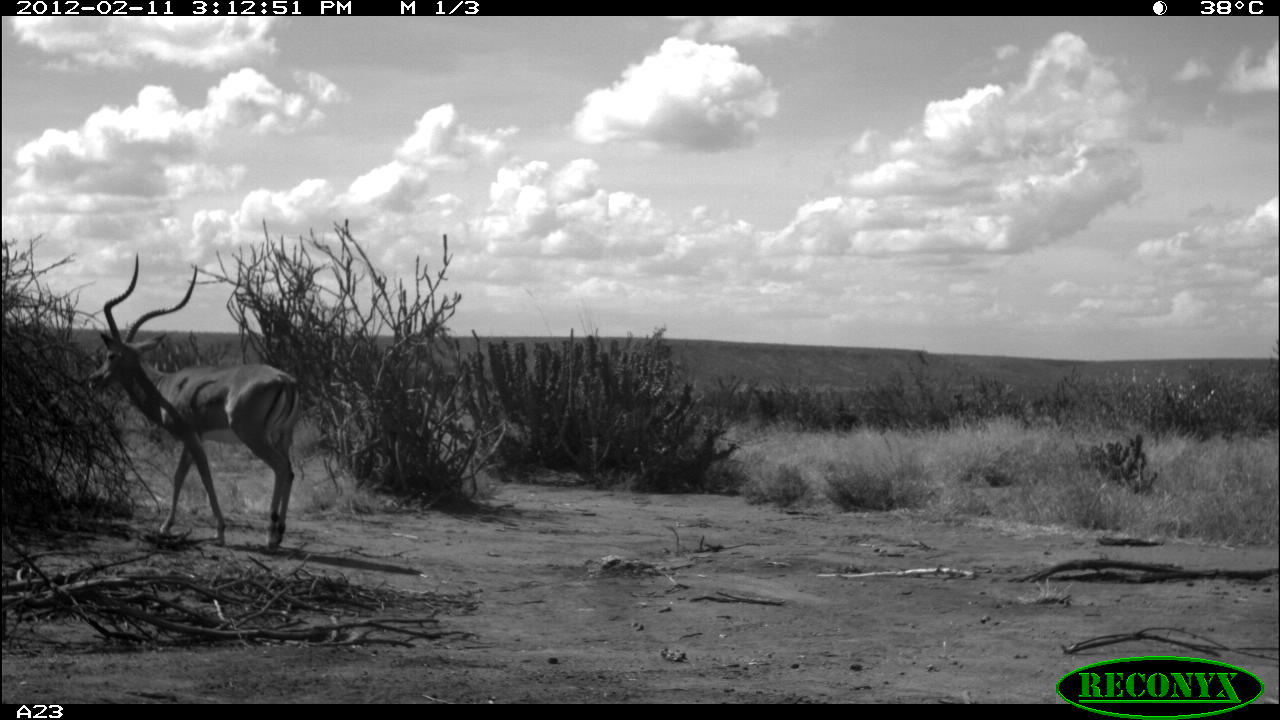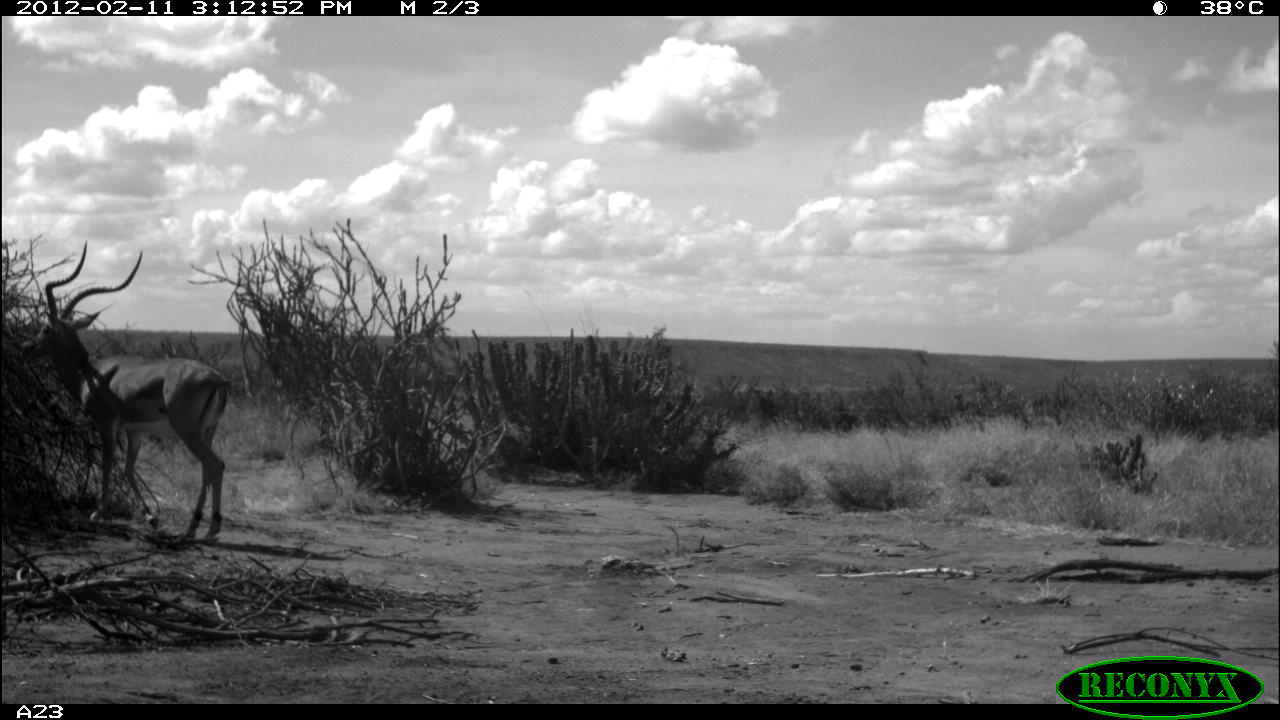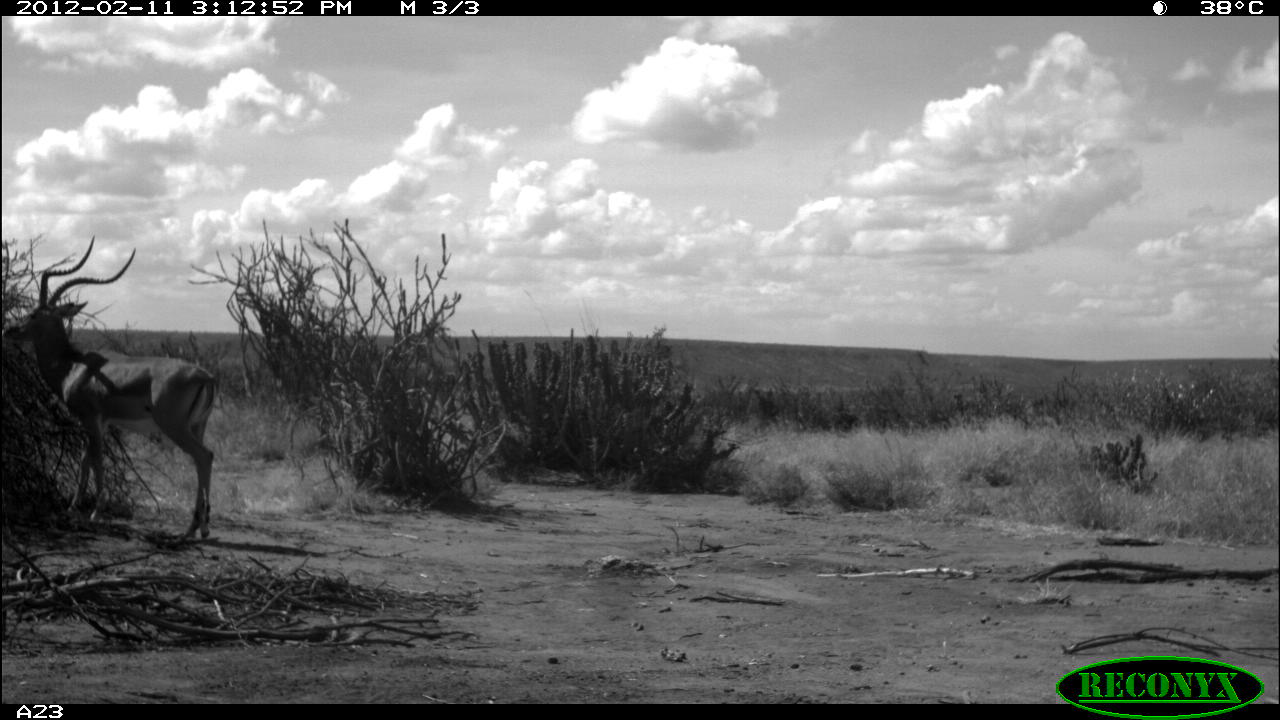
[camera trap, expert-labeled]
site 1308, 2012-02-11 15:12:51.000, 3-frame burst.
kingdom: Animalia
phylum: Chordata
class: Mammalia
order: Artiodactyla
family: Bovidae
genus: Aepyceros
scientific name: Aepyceros melampus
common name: impala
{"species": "Aepyceros melampus (impala)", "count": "1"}